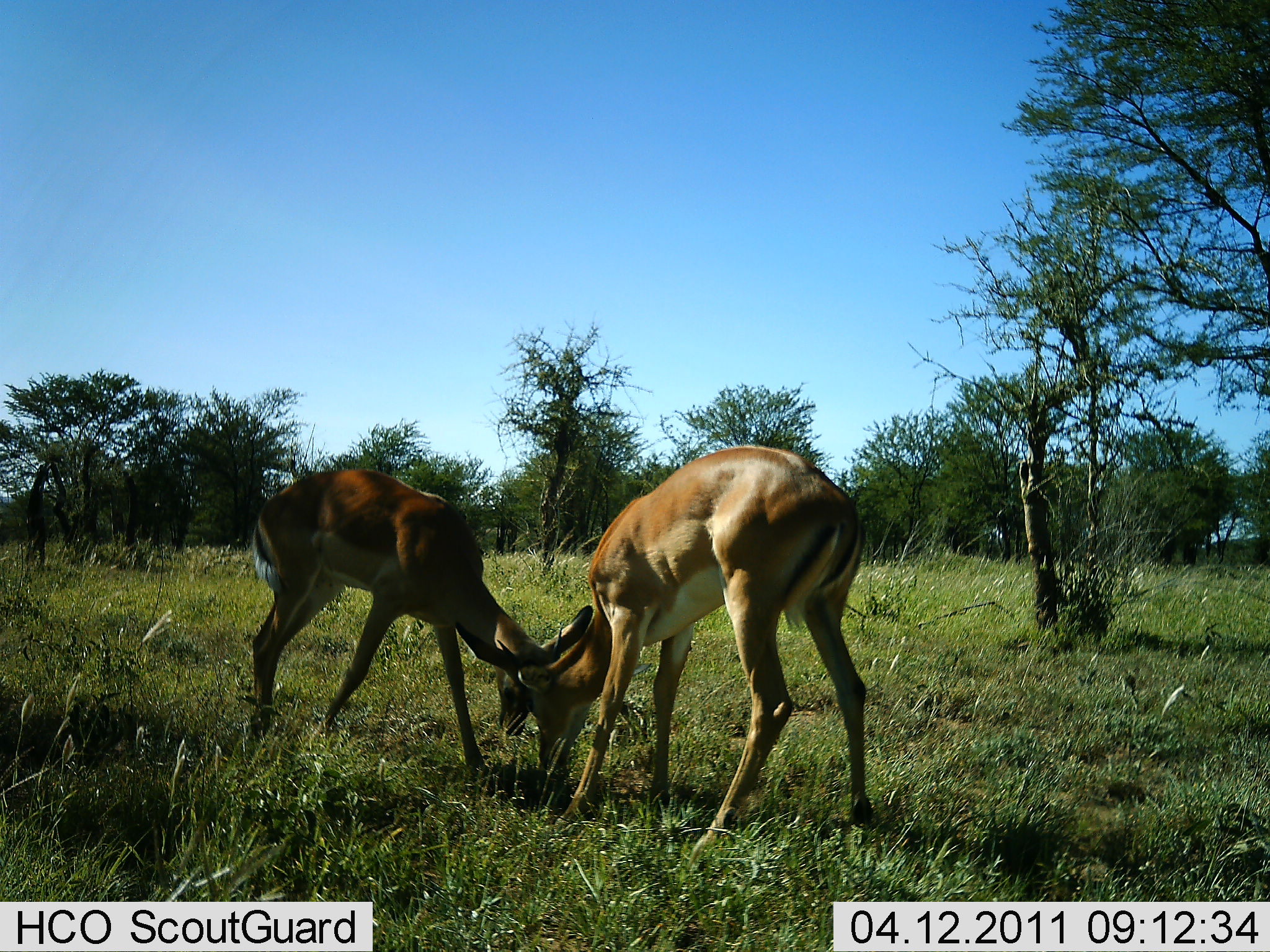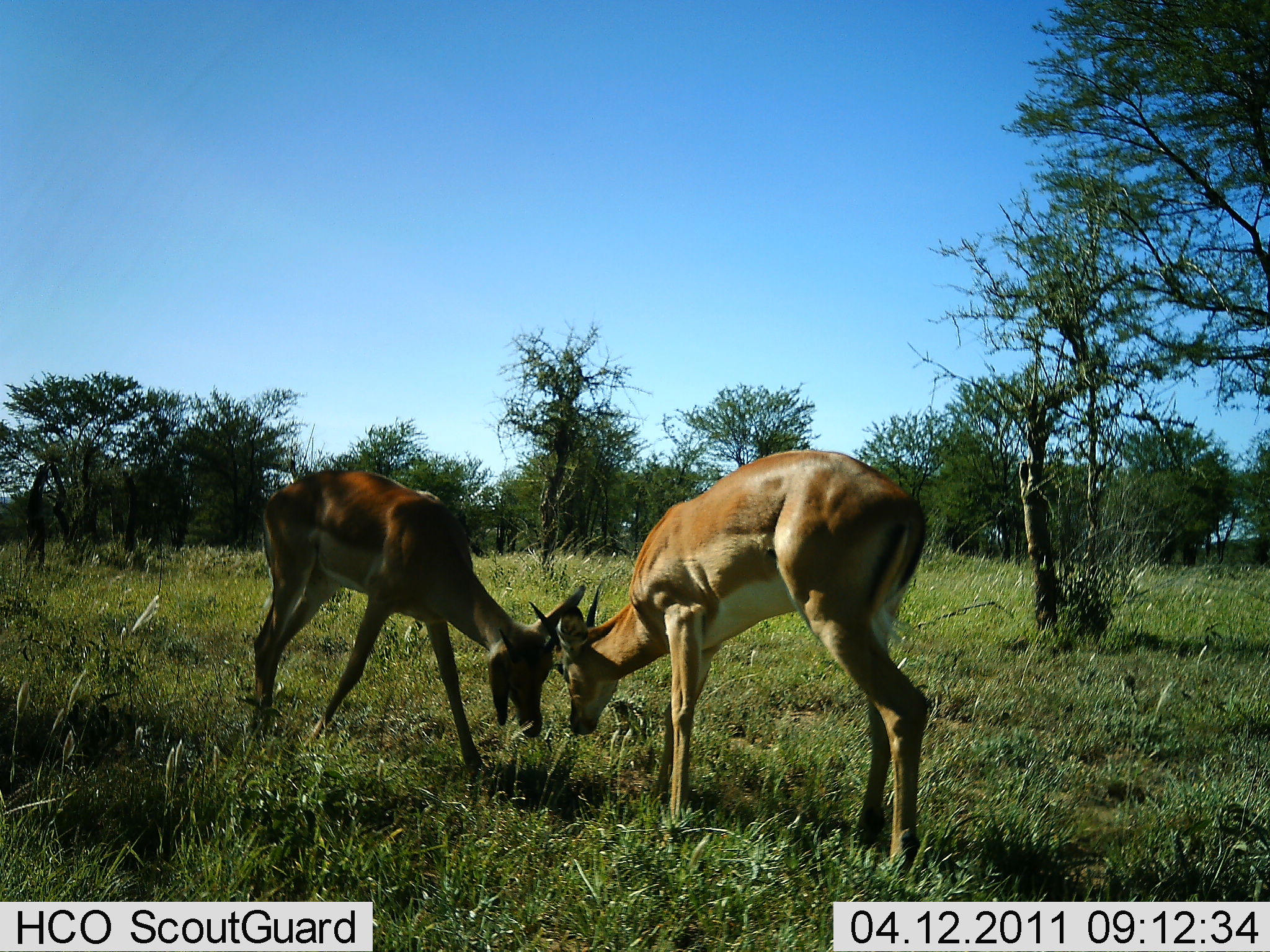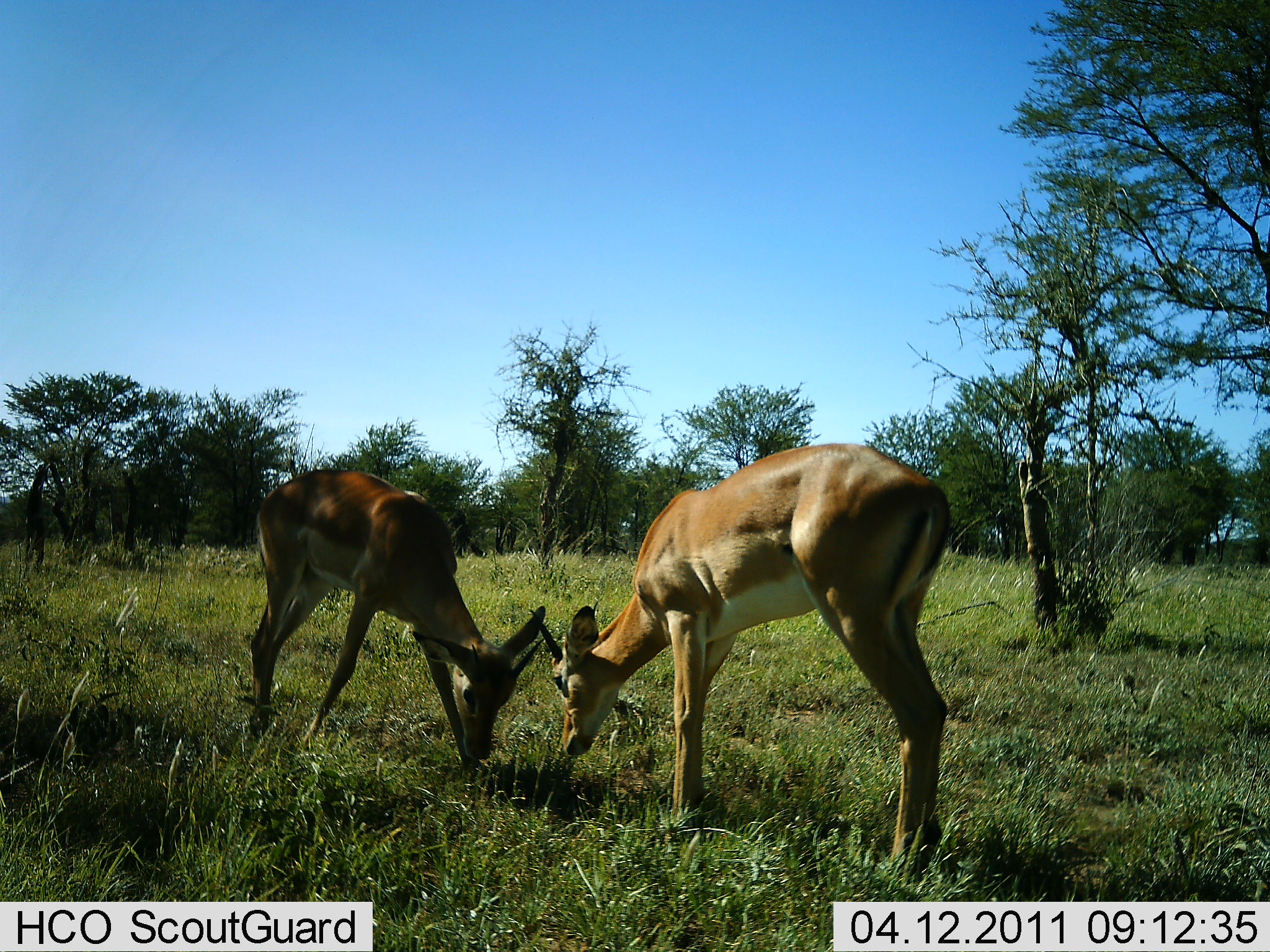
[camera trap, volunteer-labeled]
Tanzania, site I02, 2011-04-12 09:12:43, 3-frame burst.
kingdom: Animalia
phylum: Chordata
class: Mammalia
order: Artiodactyla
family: Bovidae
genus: Nanger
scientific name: Nanger granti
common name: grant's gazelle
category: gazellegrants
Gazellegrants (grant's gazelle) (Nanger granti), count 2. Behavior (volunteer vote fractions): standing 27%, resting 0%, moving 0%, interacting 73%. Young present (vote fraction): 0%. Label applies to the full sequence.